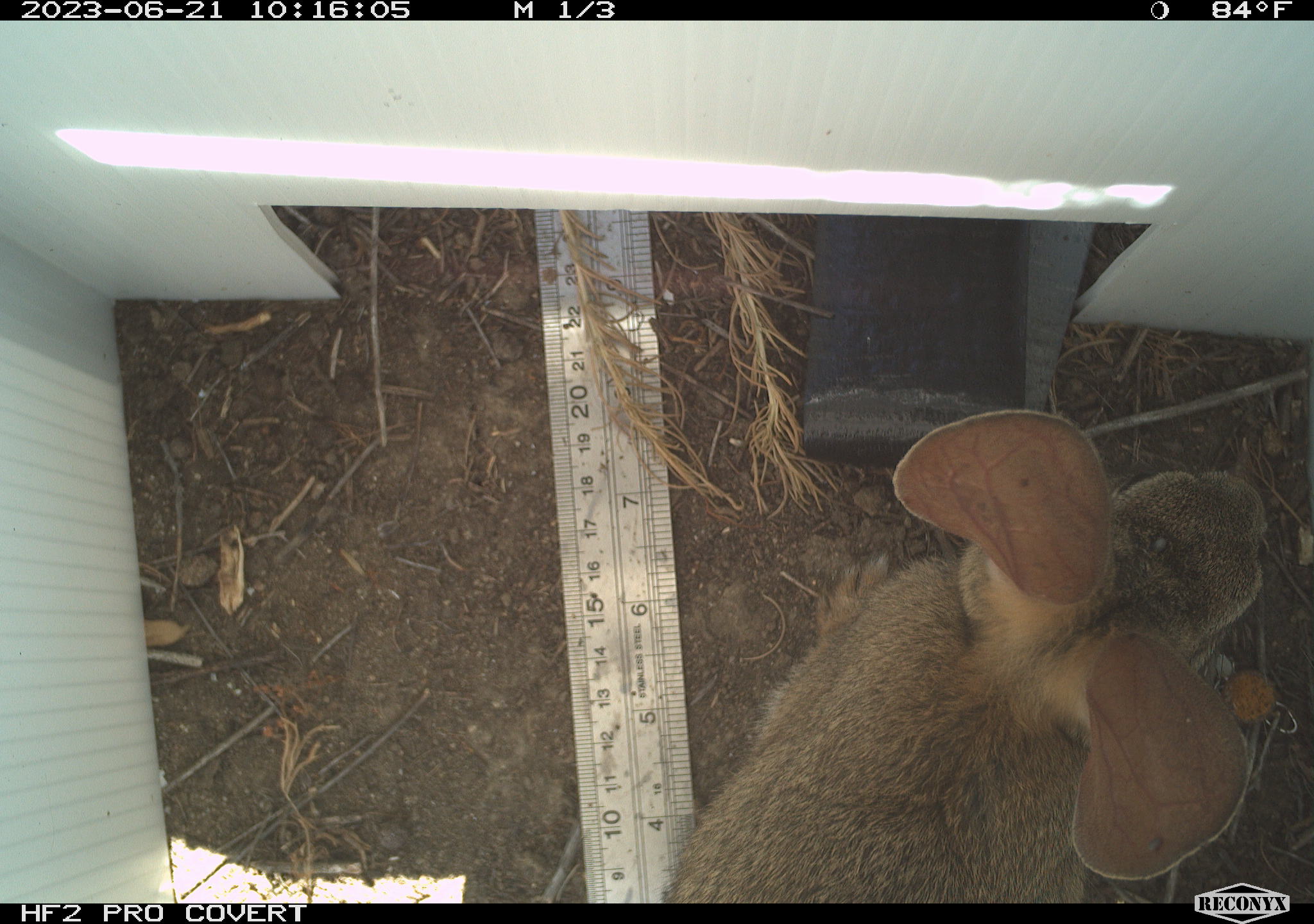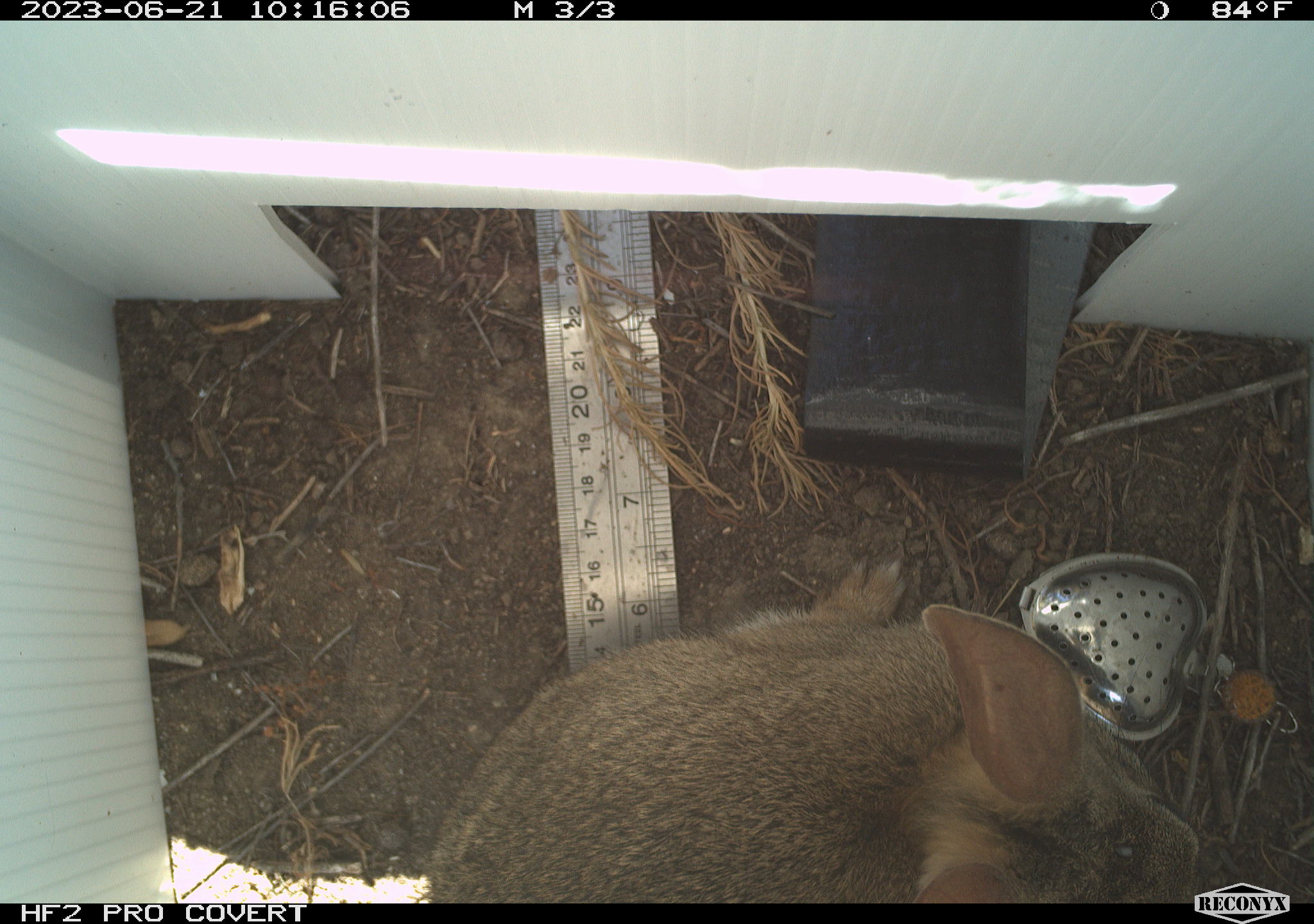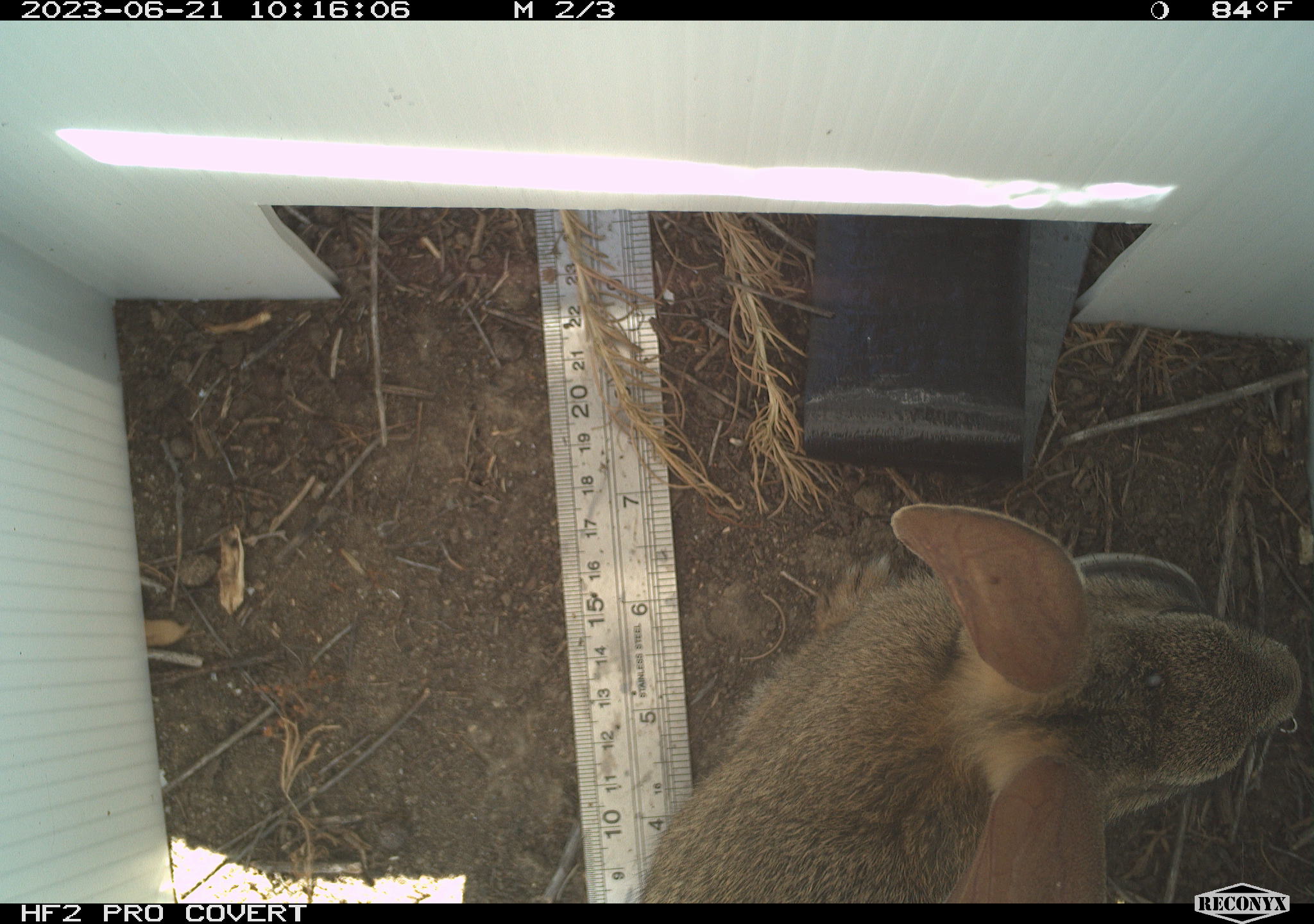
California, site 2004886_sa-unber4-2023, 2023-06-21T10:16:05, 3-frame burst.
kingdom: Animalia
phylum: Chordata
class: Mammalia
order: Lagomorpha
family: Leporidae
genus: Sylvilagus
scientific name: Sylvilagus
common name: cottontail rabbits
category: sylvilagus species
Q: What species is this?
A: Sylvilagus species (cottontail rabbits) (Sylvilagus).